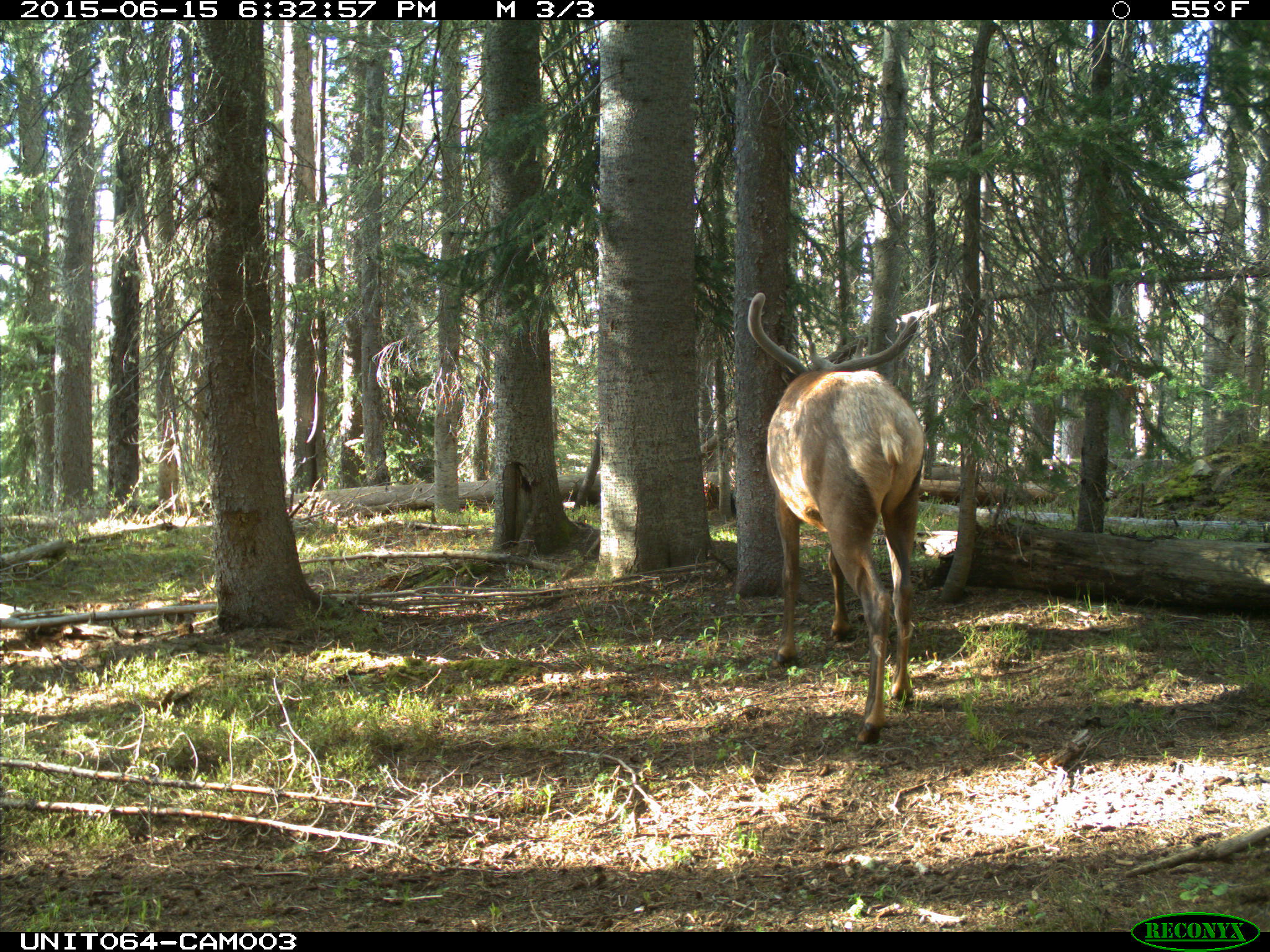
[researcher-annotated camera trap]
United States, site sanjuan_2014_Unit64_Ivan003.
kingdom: Animalia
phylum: Chordata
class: Mammalia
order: Artiodactyla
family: Cervidae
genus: Cervus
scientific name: Cervus elaphus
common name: red deer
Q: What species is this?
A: Cervus elaphus (red deer).